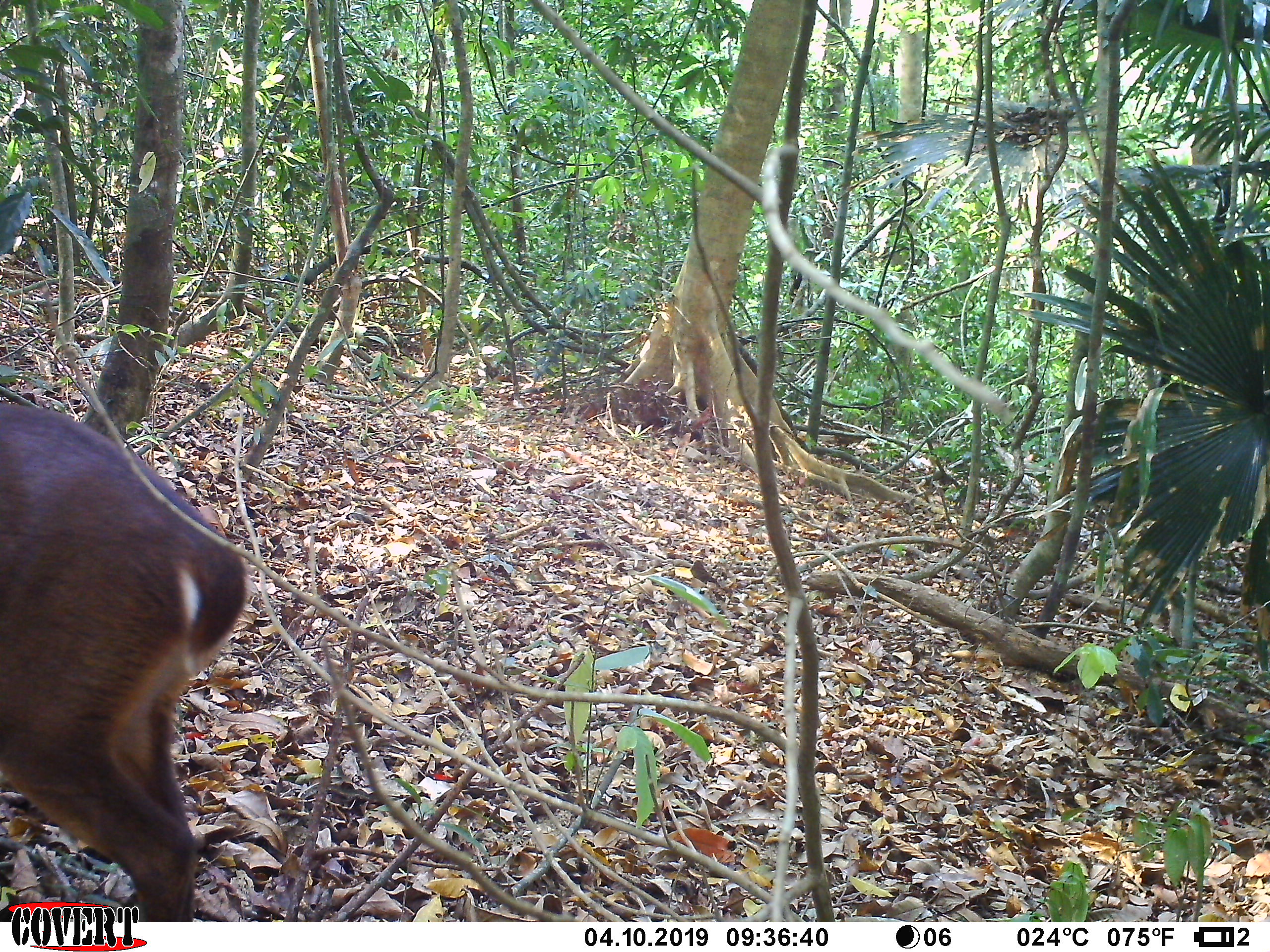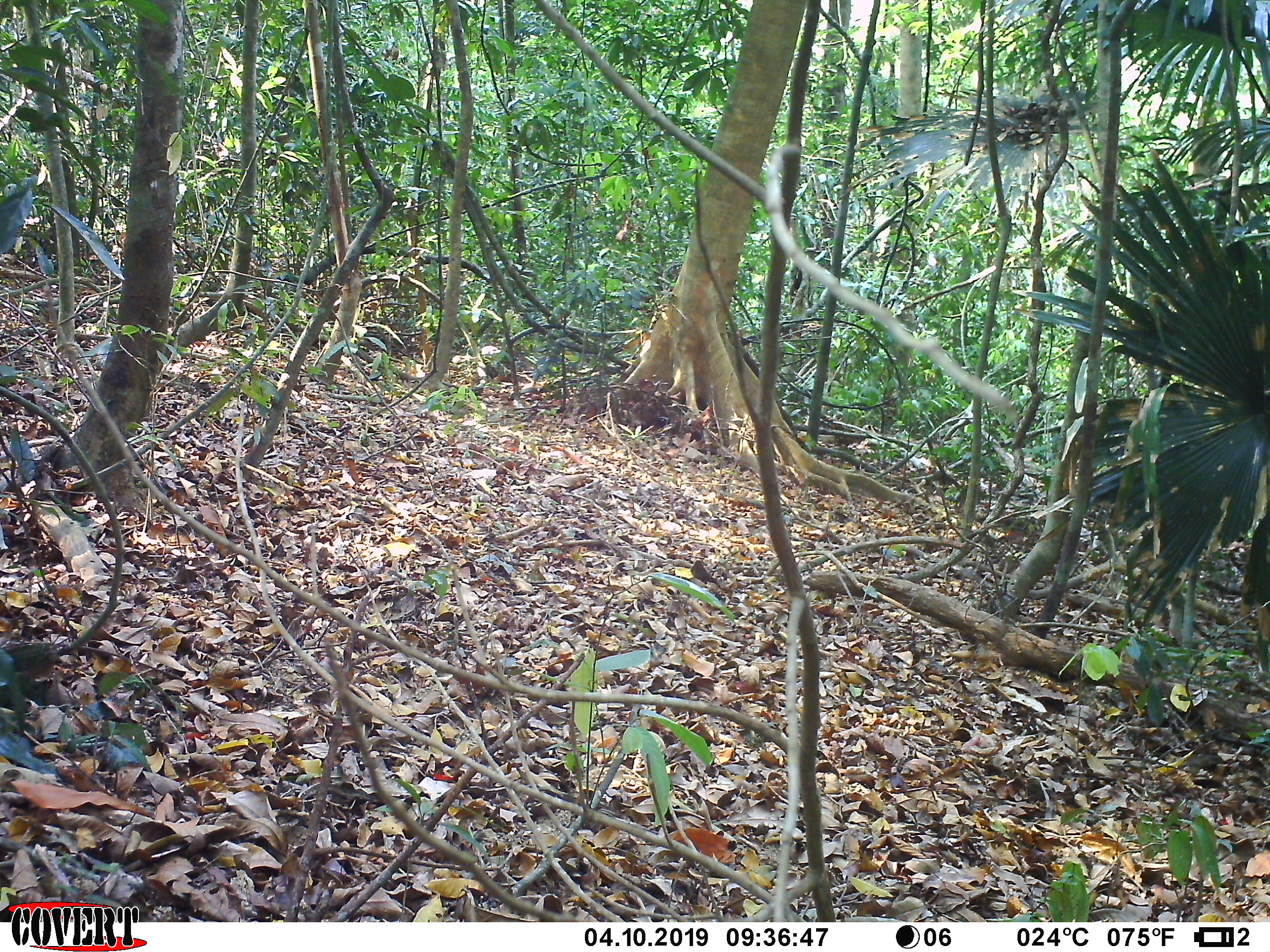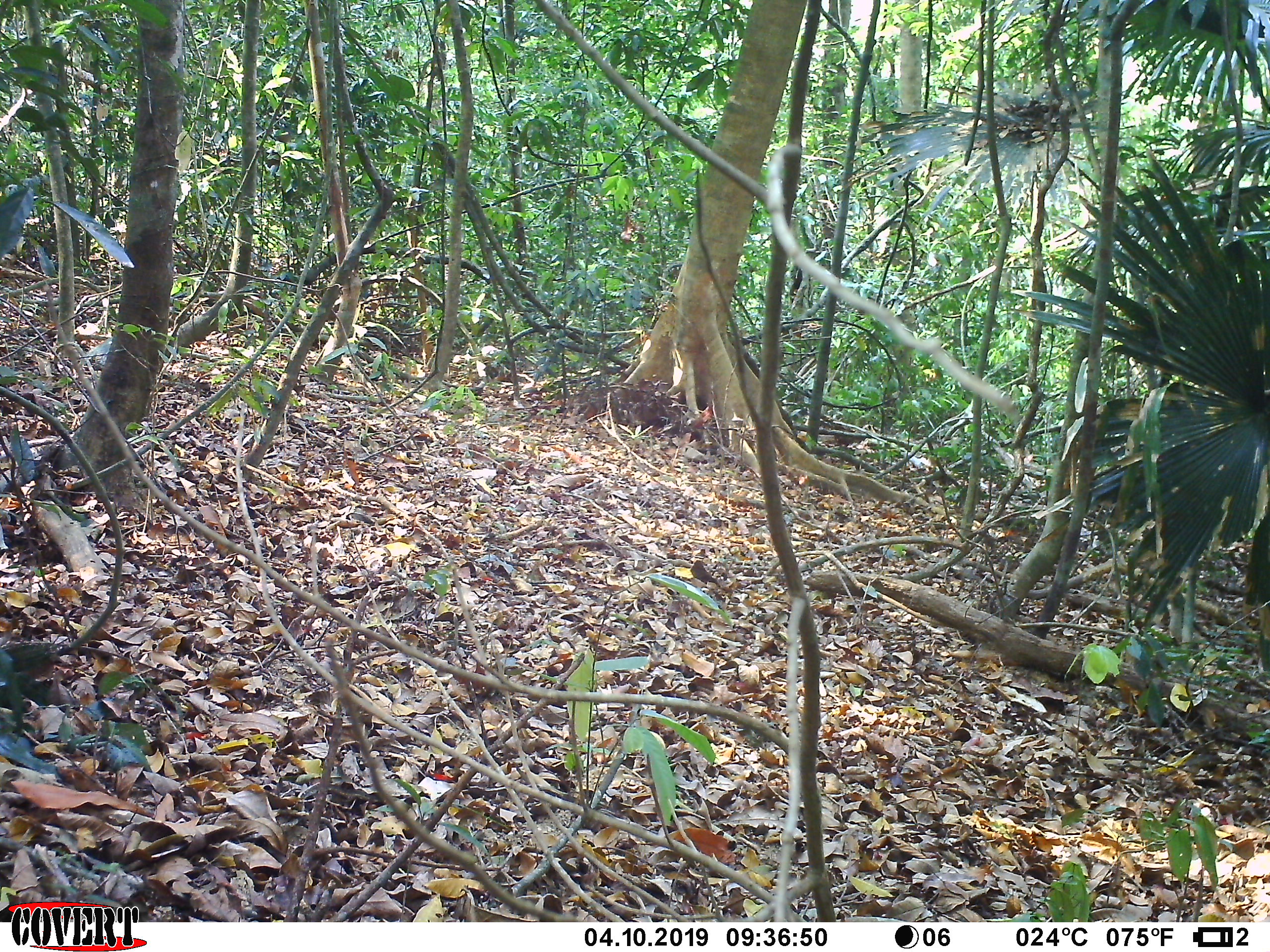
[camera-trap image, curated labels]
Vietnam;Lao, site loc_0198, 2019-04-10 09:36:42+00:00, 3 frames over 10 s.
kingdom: Animalia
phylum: Chordata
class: Mammalia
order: Artiodactyla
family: Cervidae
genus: Muntiacus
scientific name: Muntiacus vuquangensis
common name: large-antlered muntjac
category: large antlered muntjac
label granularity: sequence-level